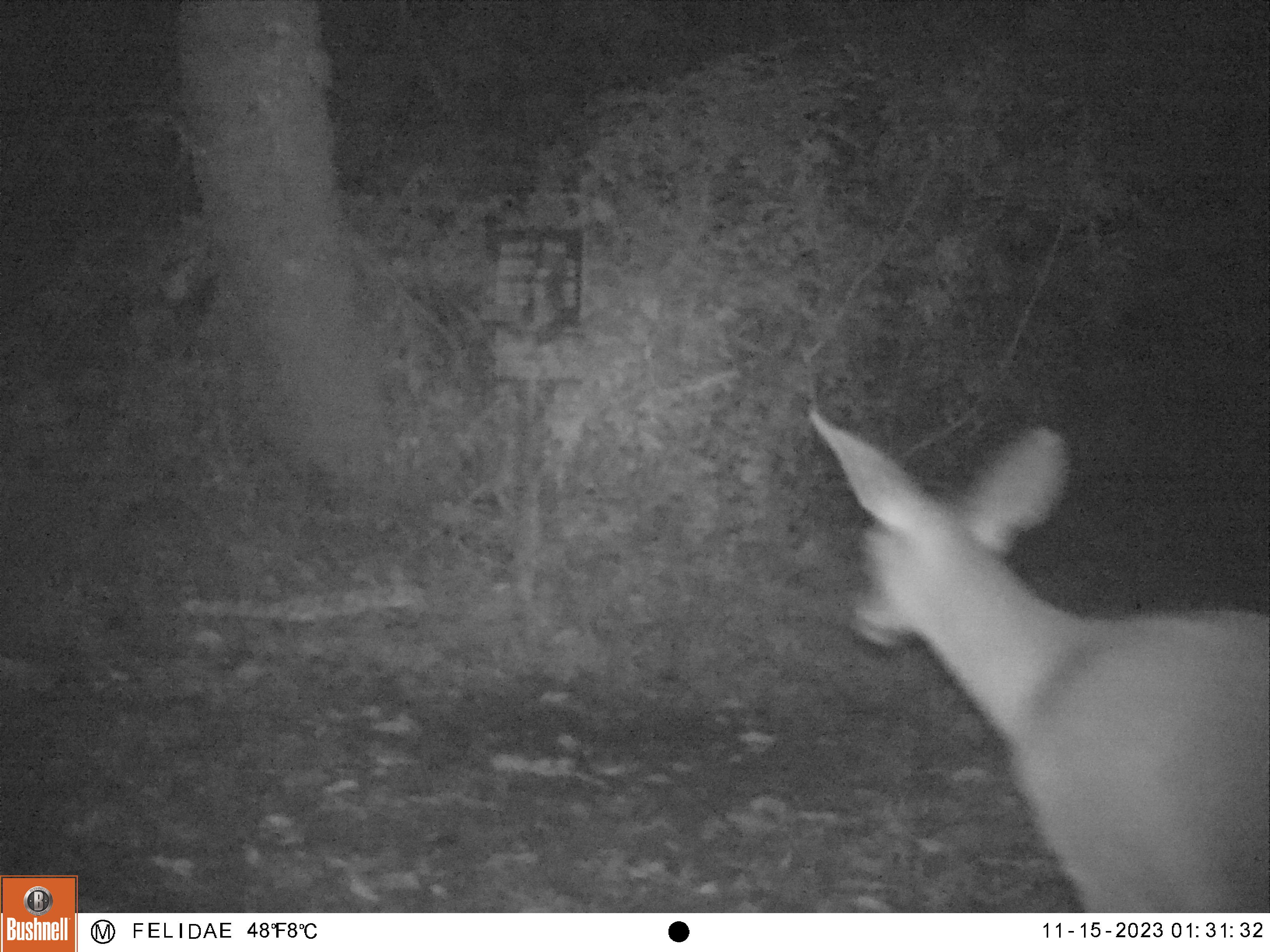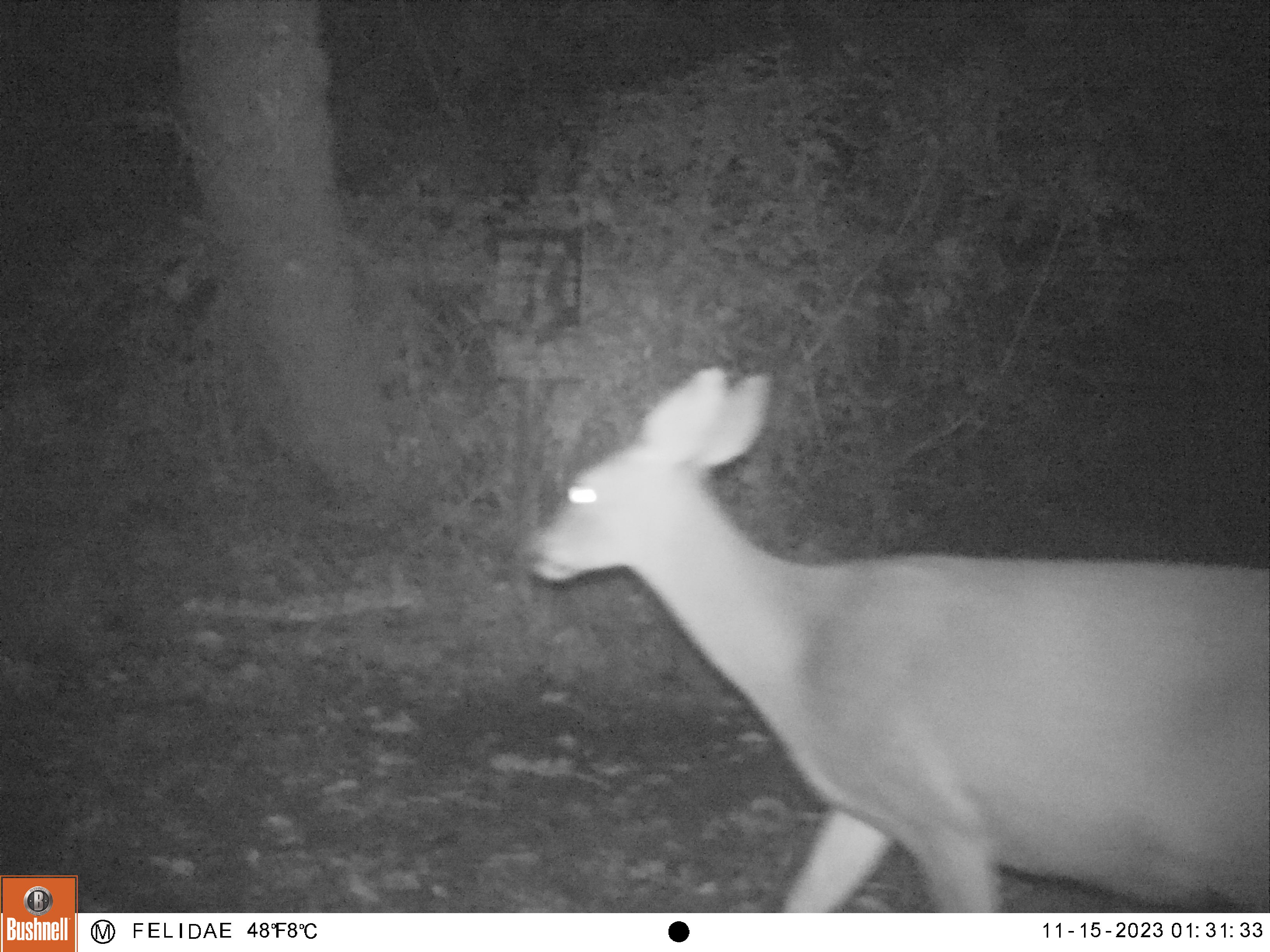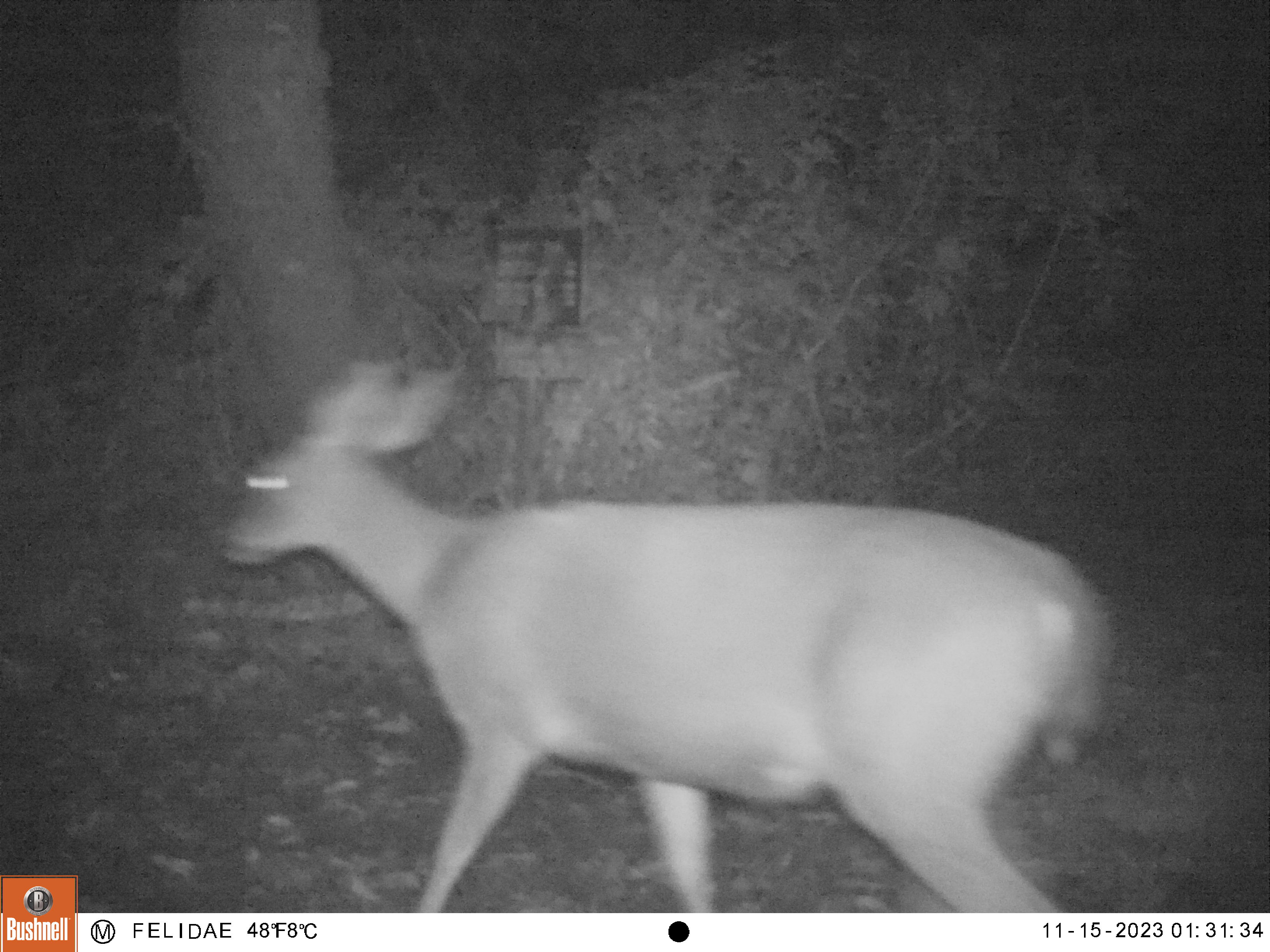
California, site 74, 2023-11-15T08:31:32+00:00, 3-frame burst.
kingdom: Animalia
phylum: Chordata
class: Mammalia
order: Artiodactyla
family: Cervidae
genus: Odocoileus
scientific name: Odocoileus hemionus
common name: mule deer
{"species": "mule deer (Odocoileus hemionus)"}